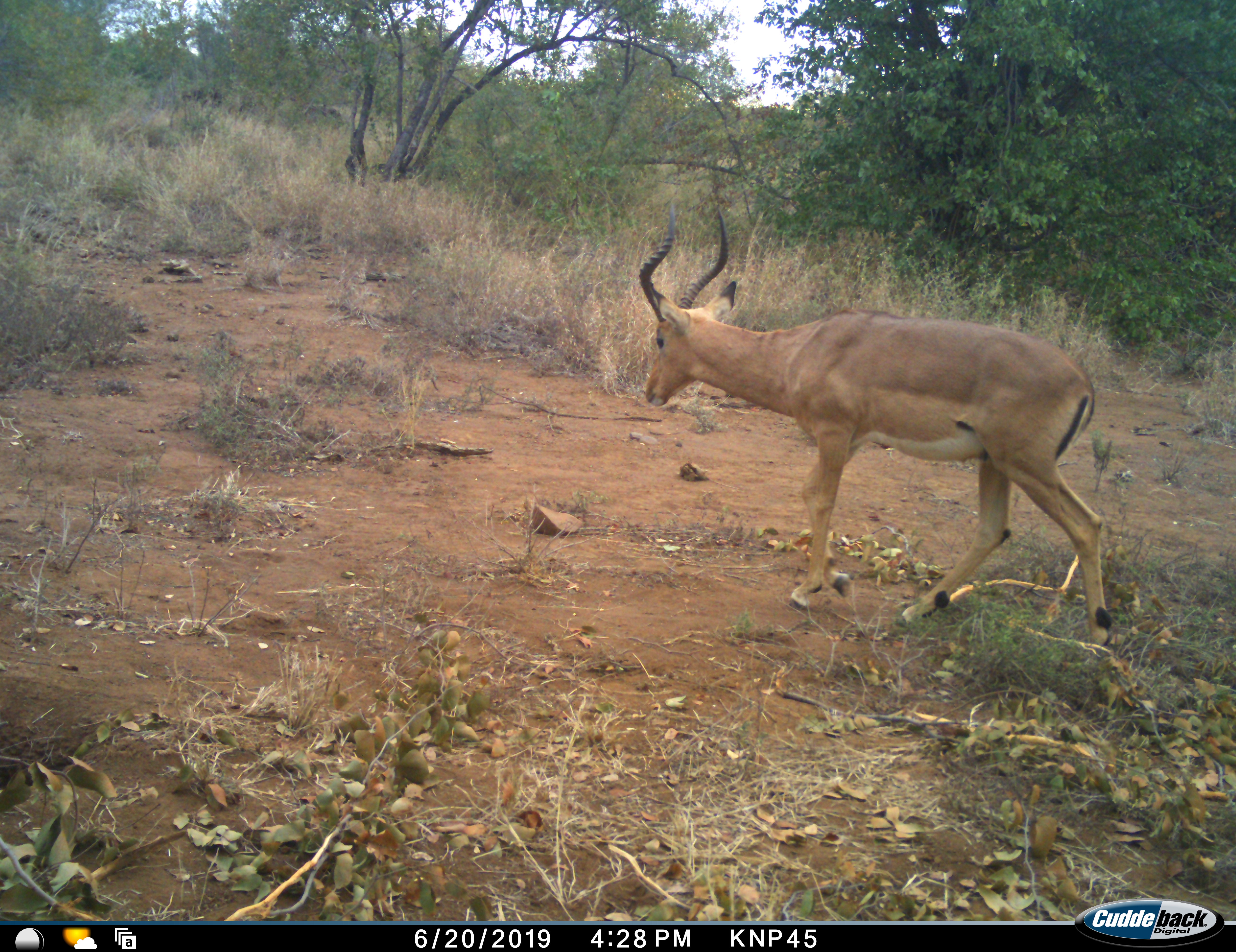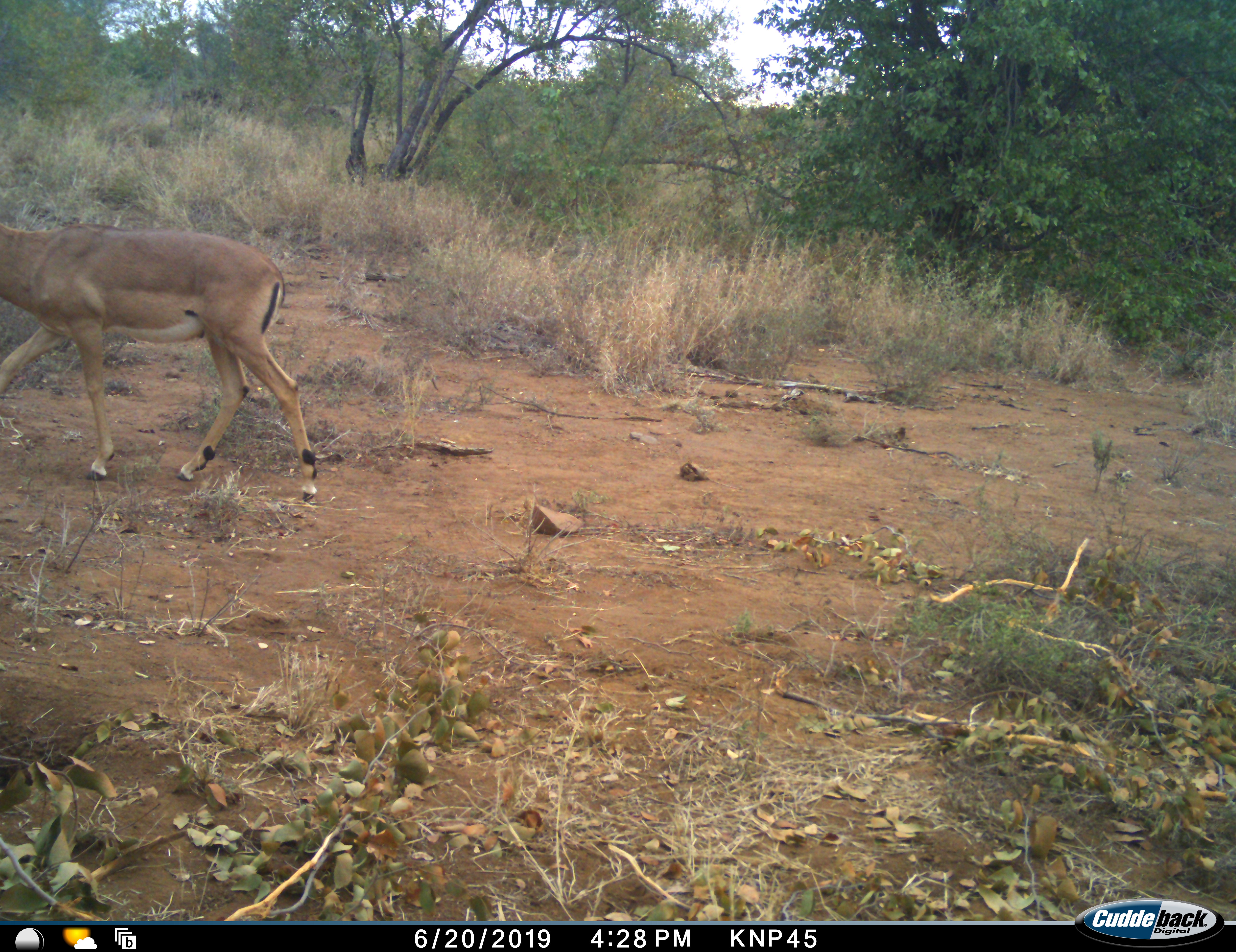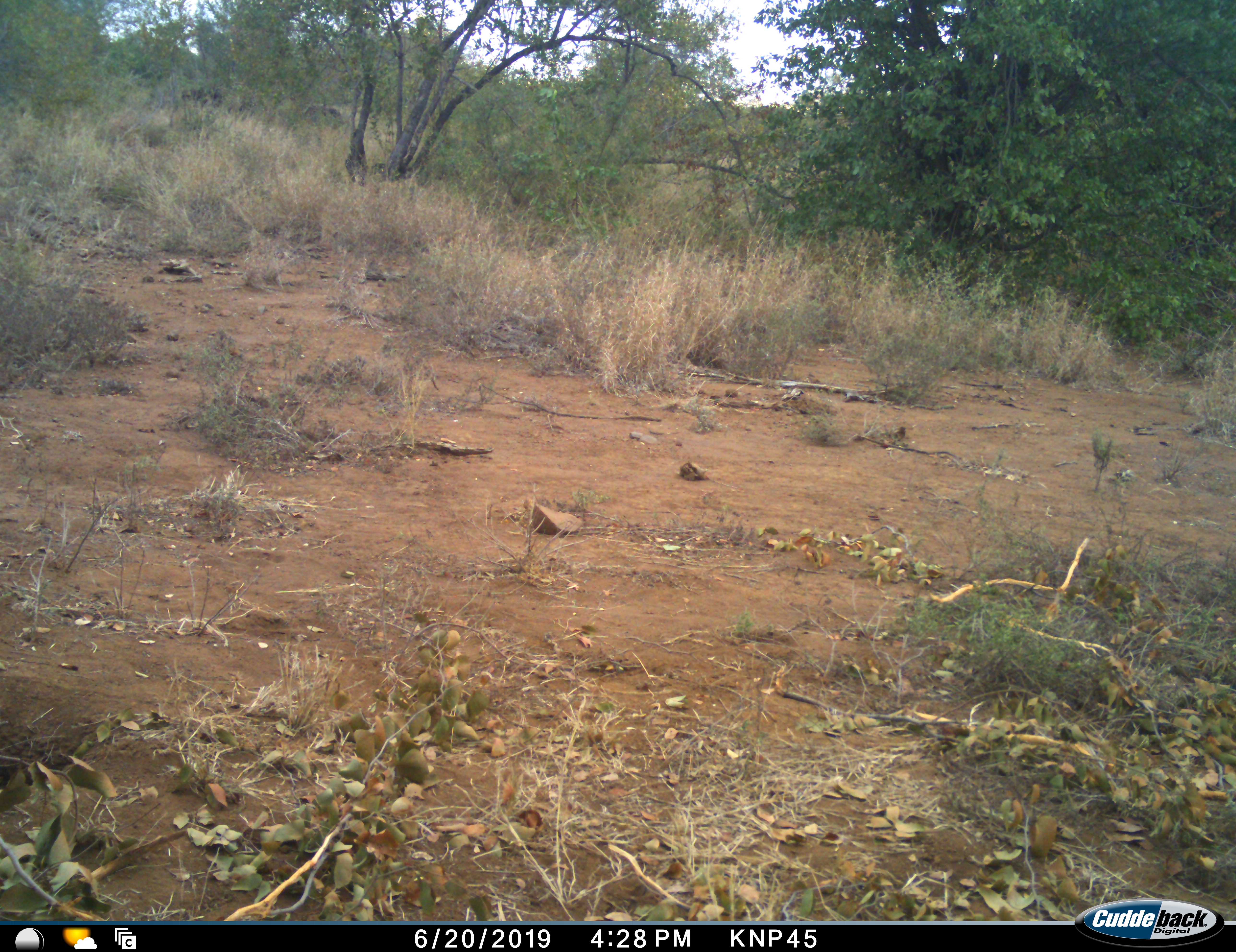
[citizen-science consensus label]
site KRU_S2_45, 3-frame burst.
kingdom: Animalia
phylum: Chordata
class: Mammalia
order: Artiodactyla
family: Bovidae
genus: Aepyceros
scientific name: Aepyceros melampus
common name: impala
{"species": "impala (Aepyceros melampus)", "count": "1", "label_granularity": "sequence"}